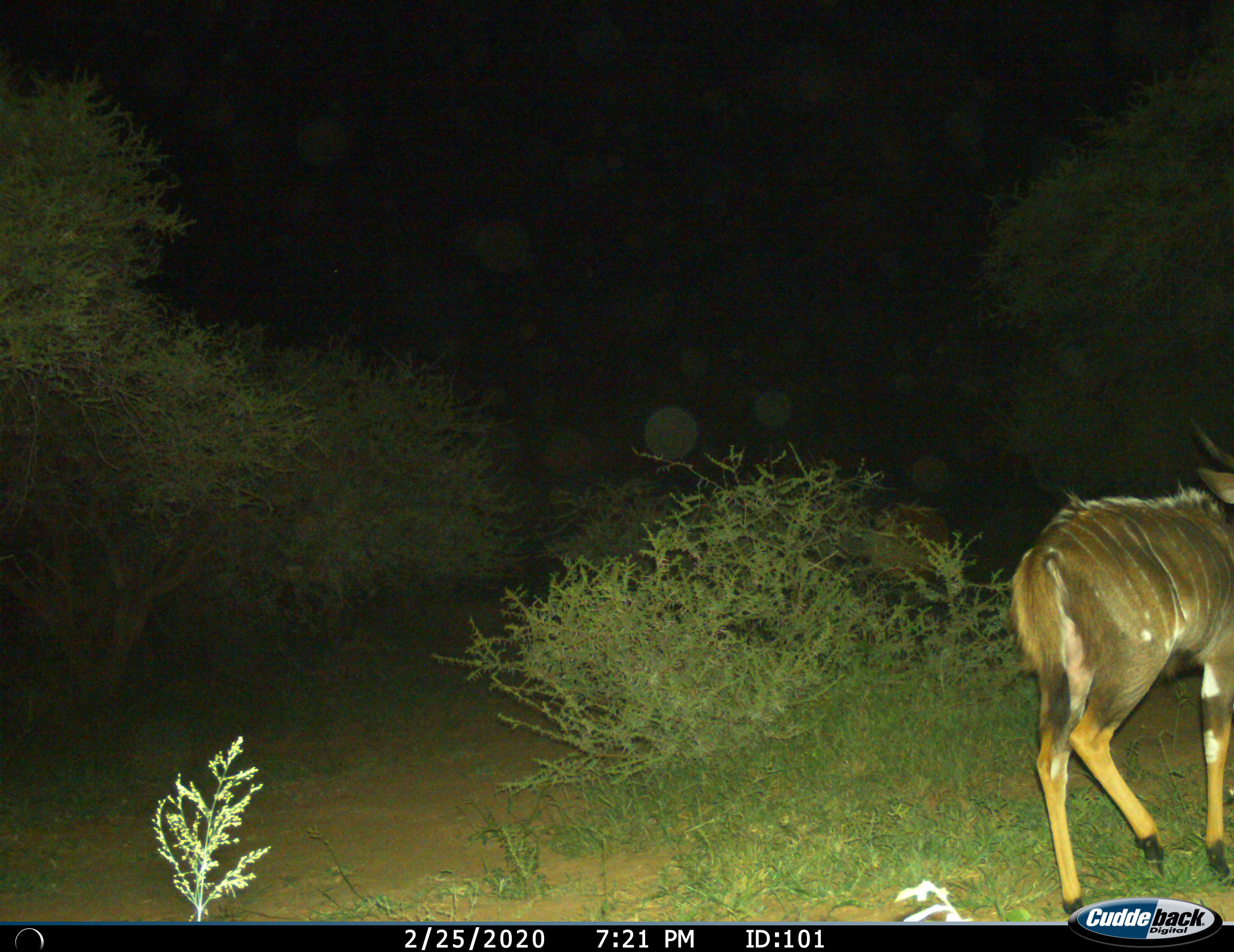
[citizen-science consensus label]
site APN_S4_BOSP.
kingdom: Animalia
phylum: Chordata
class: Mammalia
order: Artiodactyla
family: Bovidae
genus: Tragelaphus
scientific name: Tragelaphus angasii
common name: nyala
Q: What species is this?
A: Nyala (Tragelaphus angasii).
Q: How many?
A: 1.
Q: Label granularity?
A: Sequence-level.